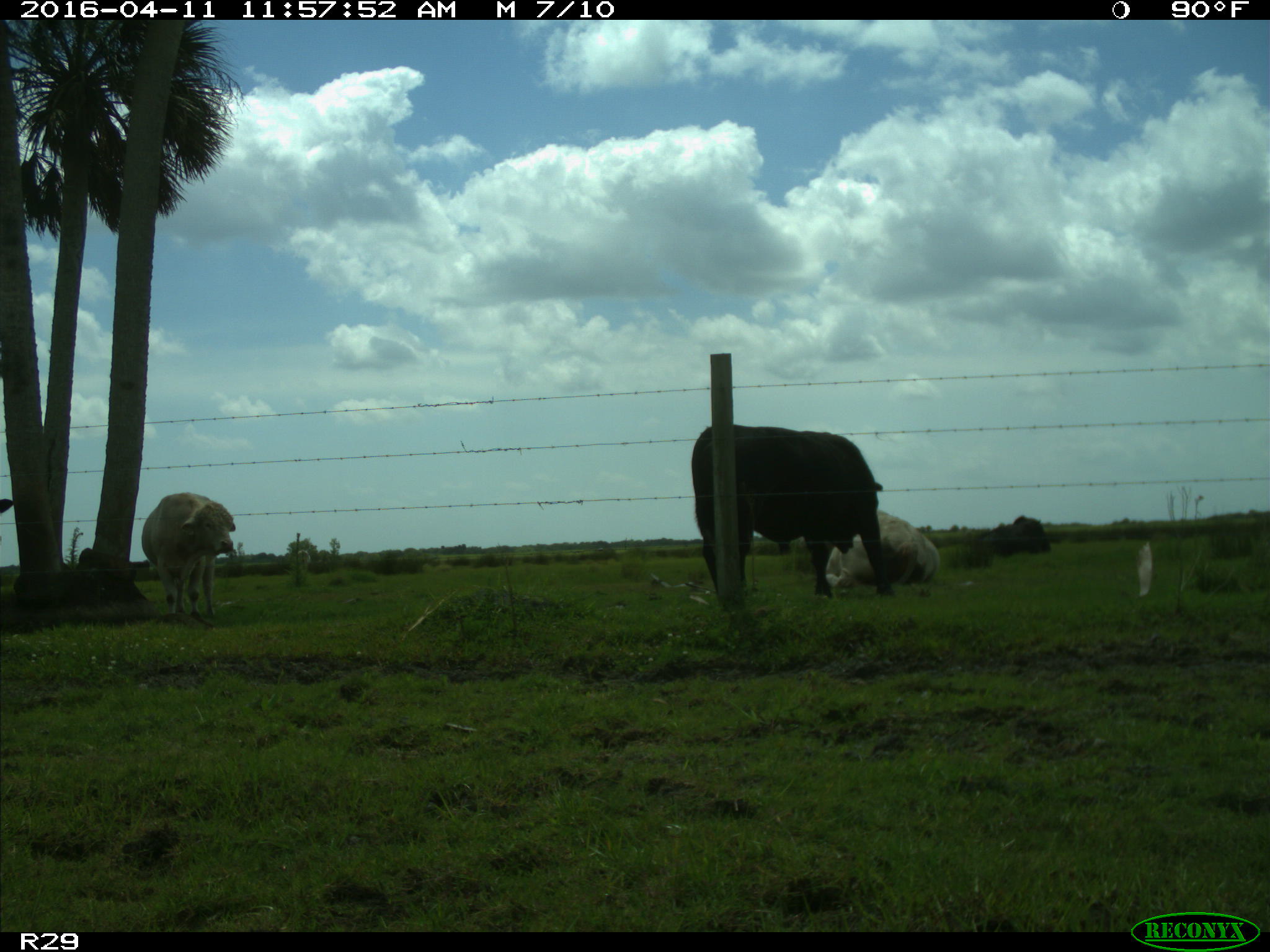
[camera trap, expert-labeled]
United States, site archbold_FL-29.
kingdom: Animalia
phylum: Chordata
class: Mammalia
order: Artiodactyla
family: Bovidae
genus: Bos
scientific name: Bos taurus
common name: domestic cow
Bos taurus (domestic cow).